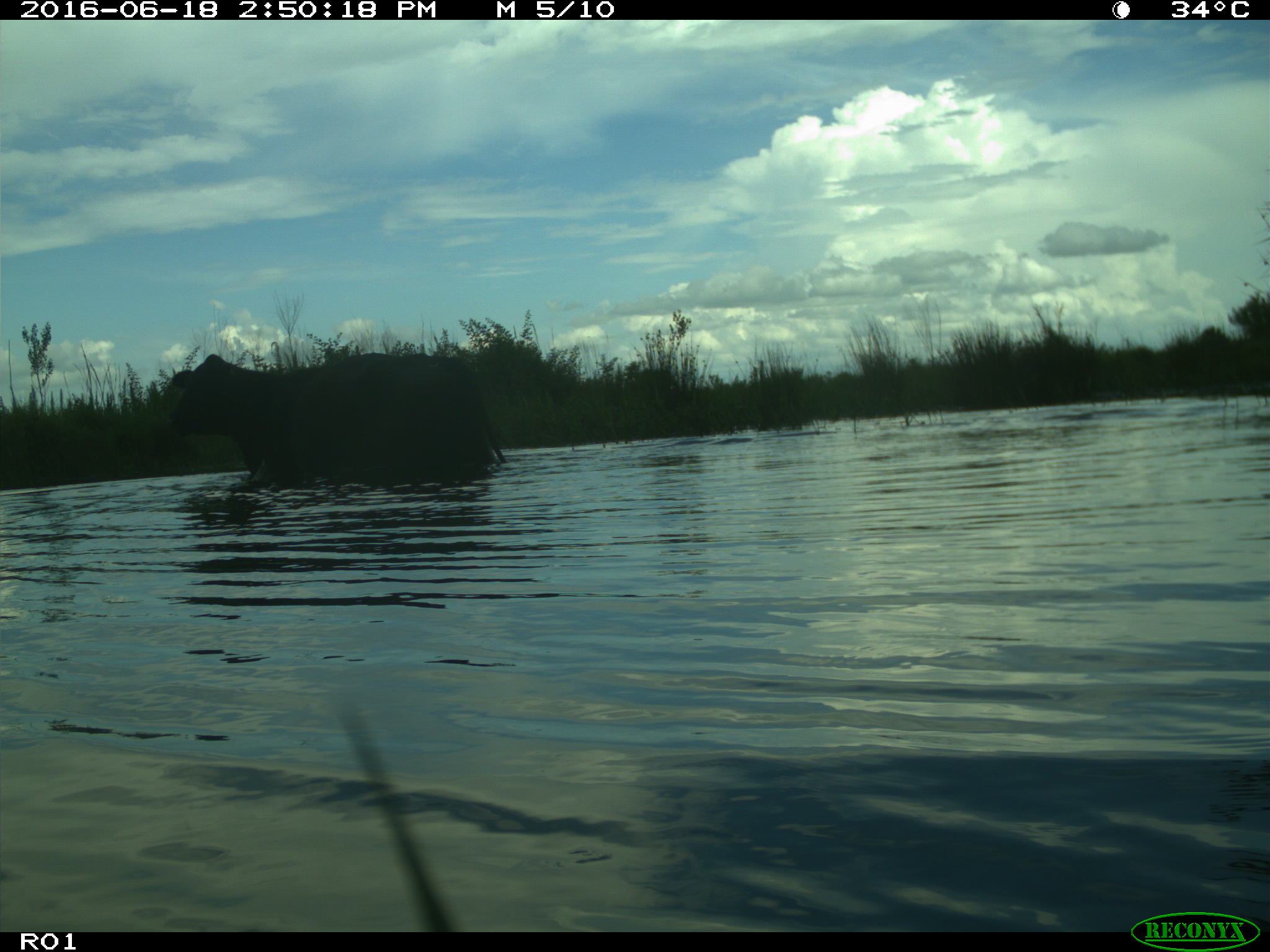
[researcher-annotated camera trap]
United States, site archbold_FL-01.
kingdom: Animalia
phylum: Chordata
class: Mammalia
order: Artiodactyla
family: Bovidae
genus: Bos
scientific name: Bos taurus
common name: domestic cow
Bos taurus (domestic cow).